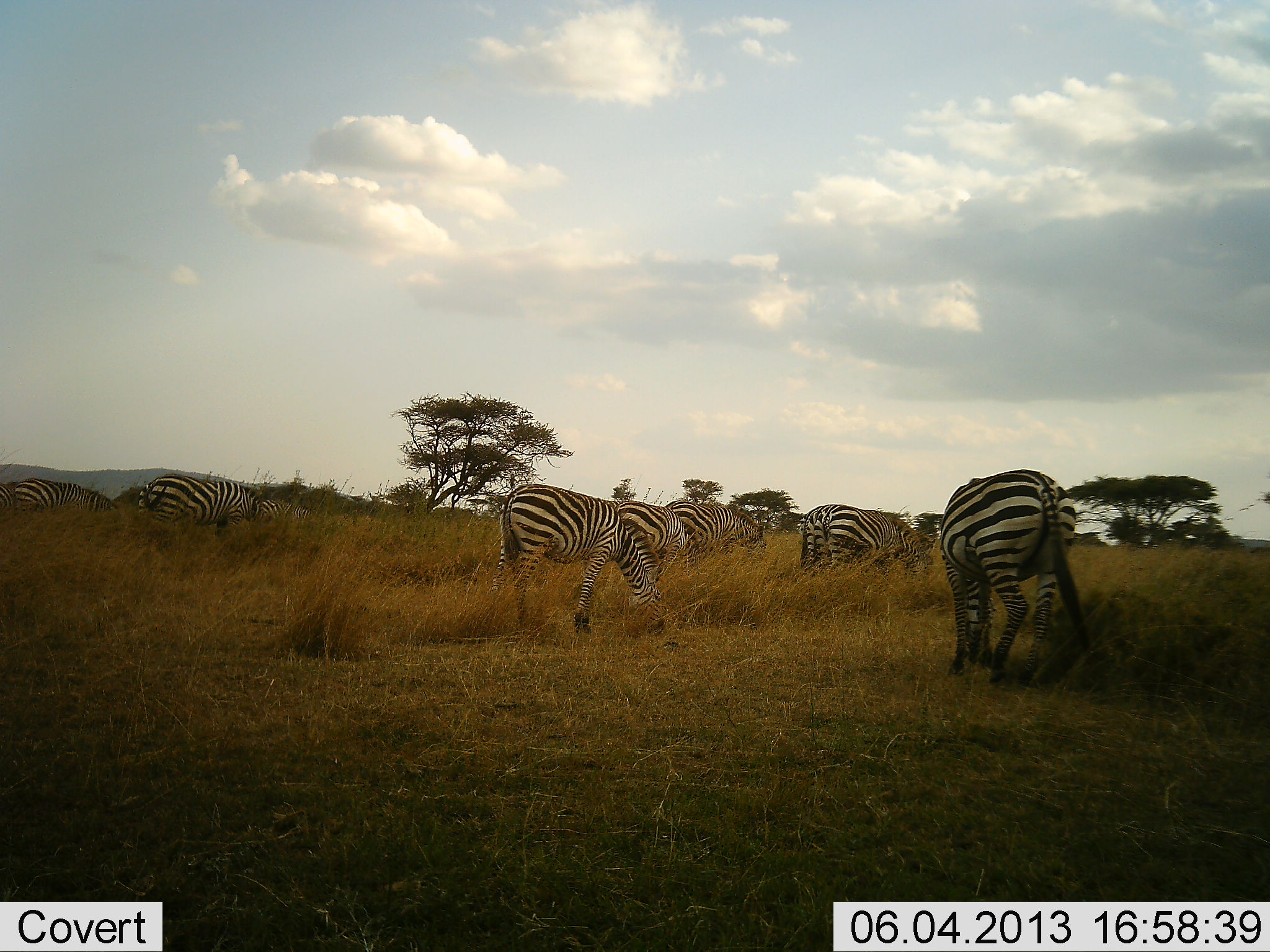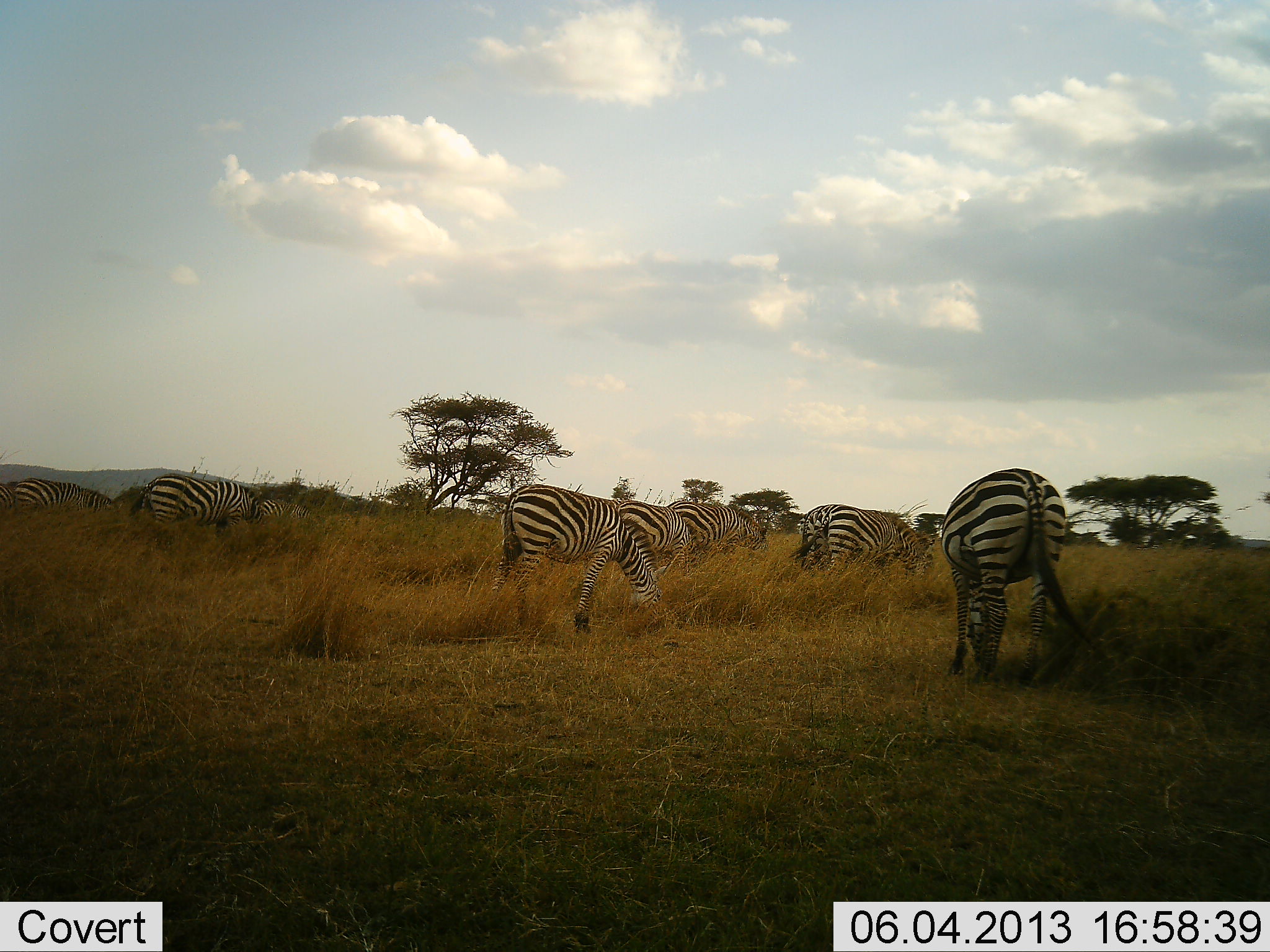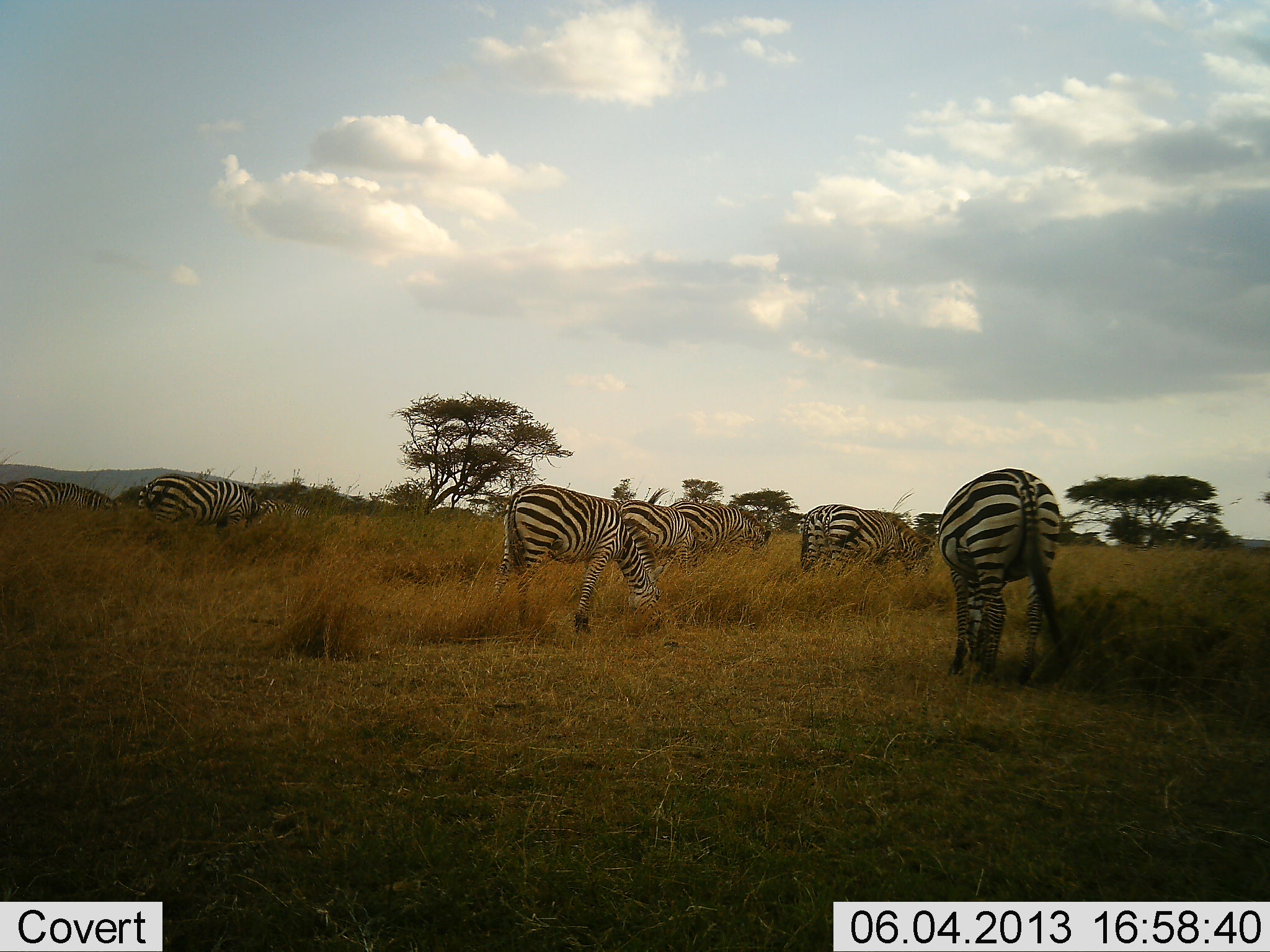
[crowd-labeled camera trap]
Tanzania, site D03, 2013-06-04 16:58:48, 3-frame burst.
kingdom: Animalia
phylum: Chordata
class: Mammalia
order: Perissodactyla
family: Equidae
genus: Equus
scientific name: Equus quagga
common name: plains zebra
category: zebra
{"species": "zebra (plains zebra) (Equus quagga)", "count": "8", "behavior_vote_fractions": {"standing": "44%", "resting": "0%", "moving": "15%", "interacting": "4%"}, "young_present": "0%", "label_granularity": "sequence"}